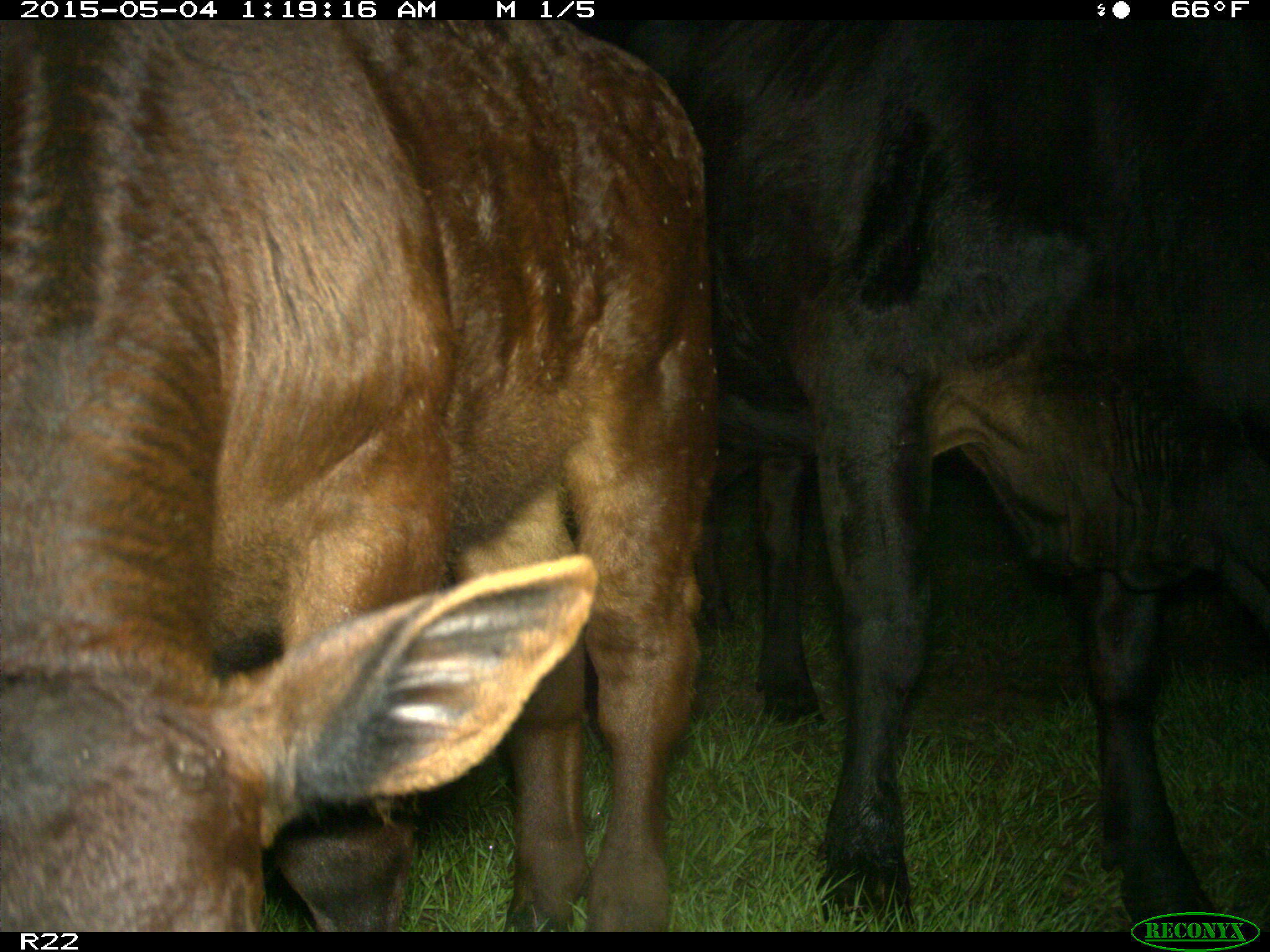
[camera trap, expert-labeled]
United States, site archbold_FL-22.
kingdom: Animalia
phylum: Chordata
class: Mammalia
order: Artiodactyla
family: Bovidae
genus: Bos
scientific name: Bos taurus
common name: domestic cow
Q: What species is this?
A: Bos taurus (domestic cow).